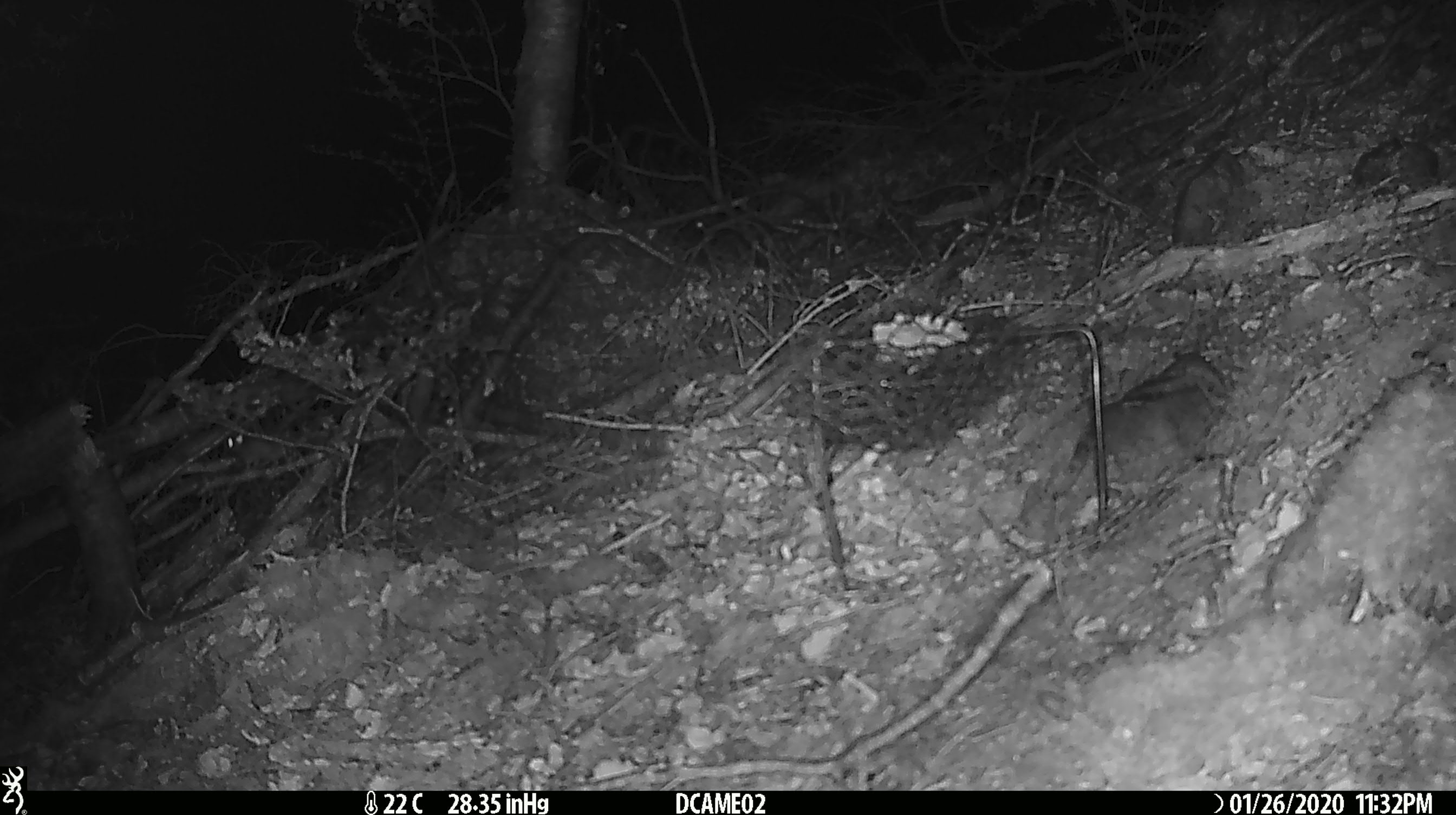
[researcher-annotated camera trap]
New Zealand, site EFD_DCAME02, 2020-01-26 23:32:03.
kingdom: Animalia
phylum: Chordata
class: Mammalia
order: Rodentia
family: Muridae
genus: Mus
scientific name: Mus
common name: mouse